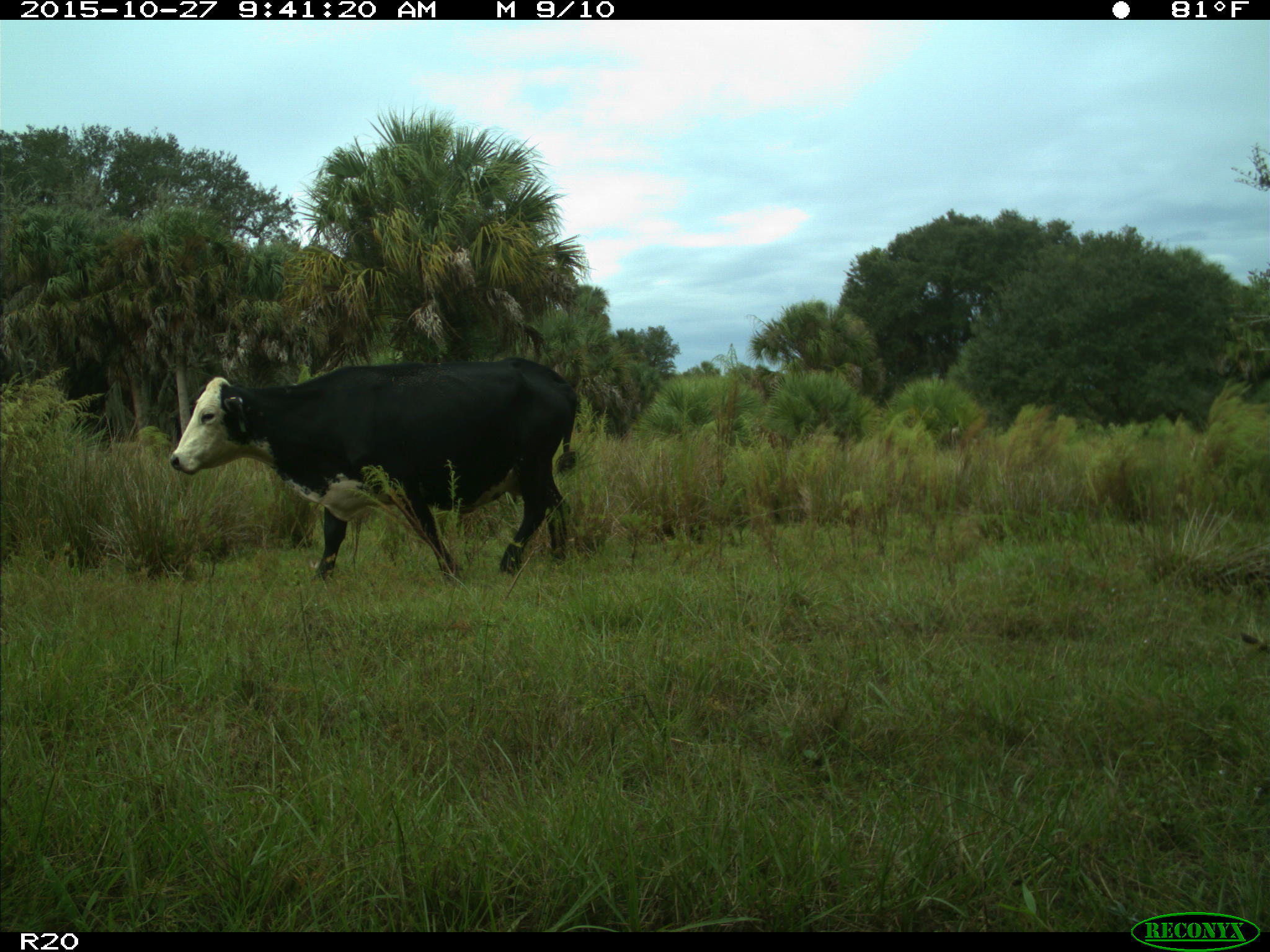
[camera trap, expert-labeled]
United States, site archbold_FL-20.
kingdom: Animalia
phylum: Chordata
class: Mammalia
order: Artiodactyla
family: Bovidae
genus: Bos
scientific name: Bos taurus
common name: domestic cow